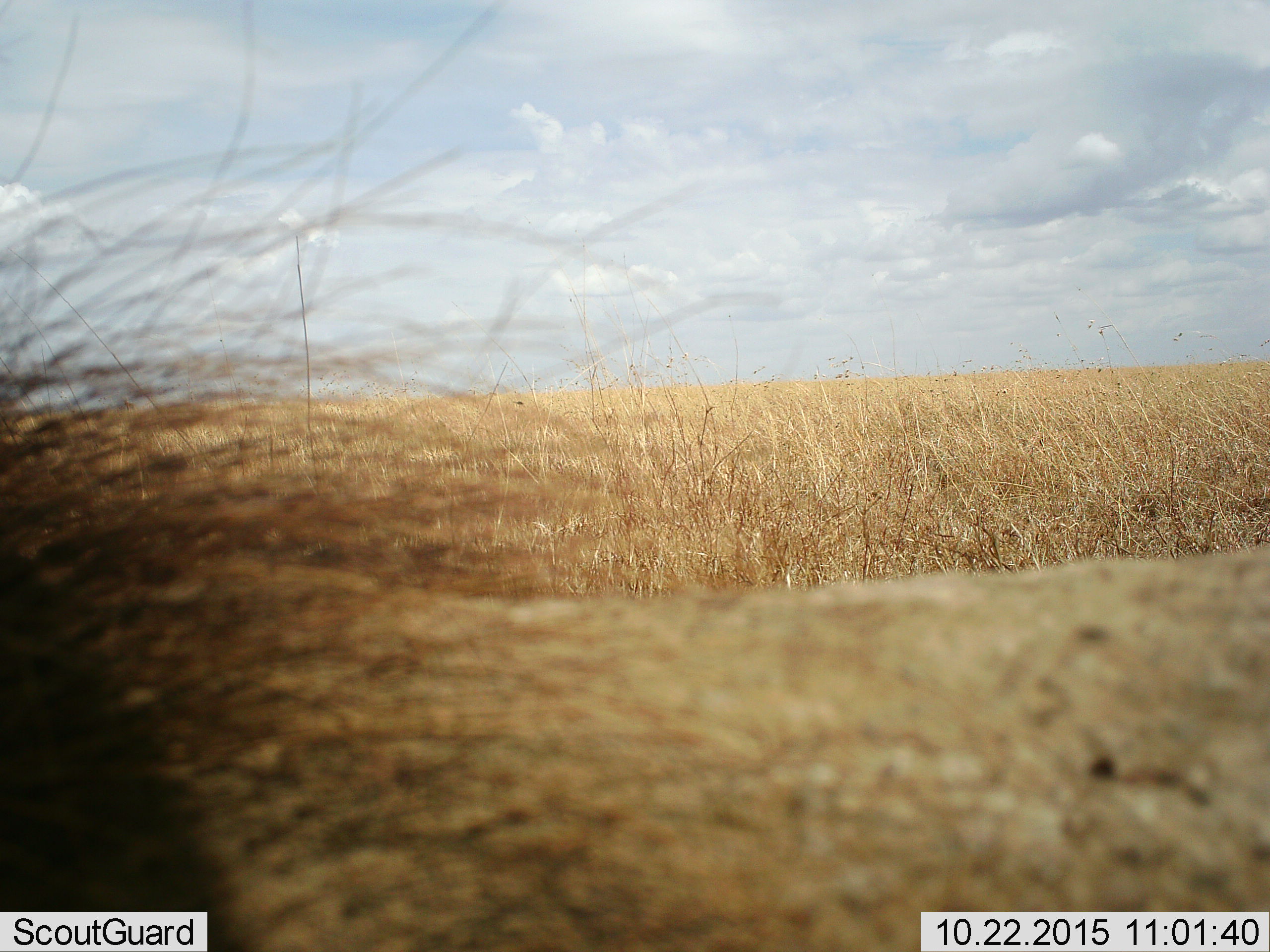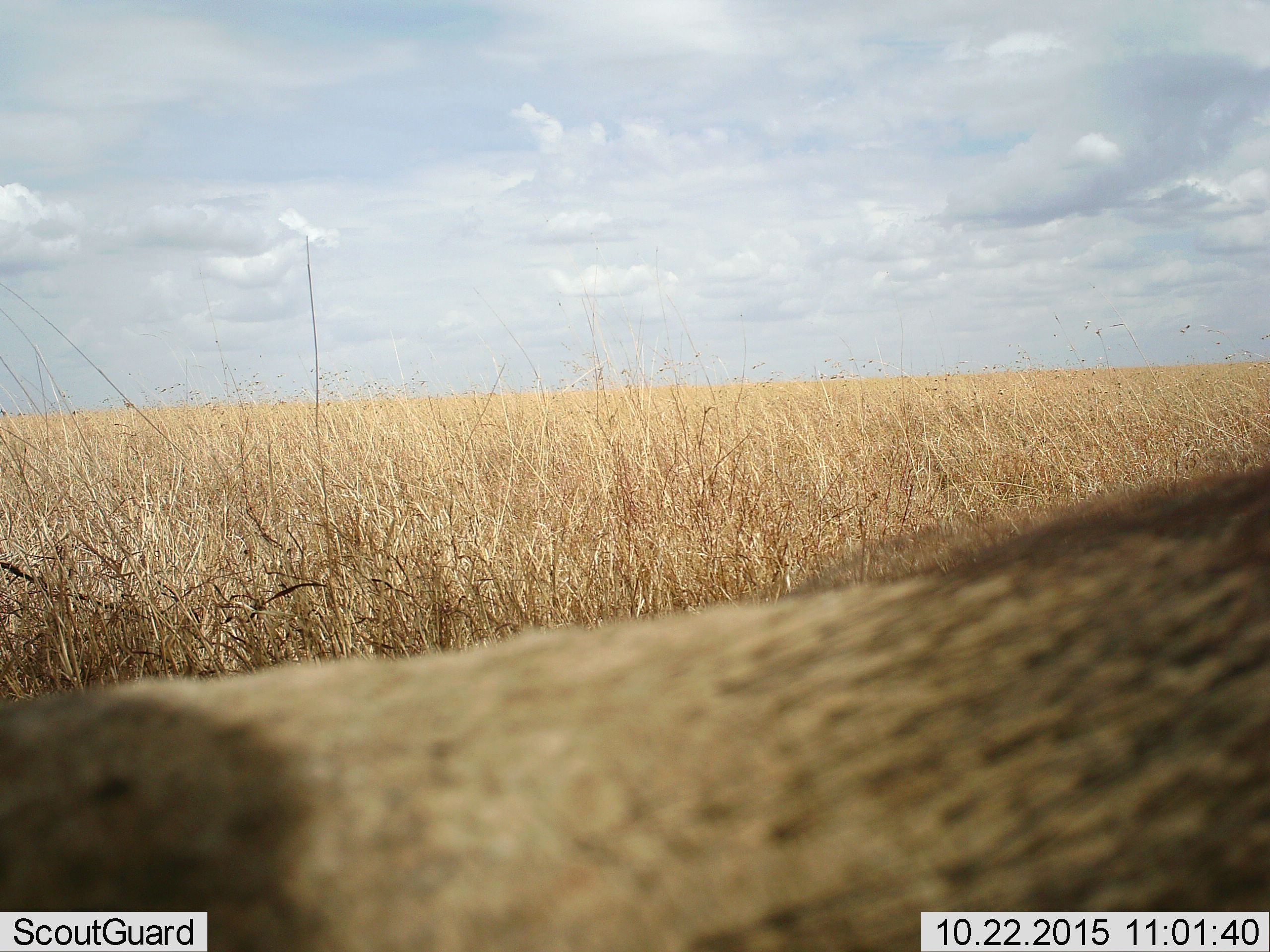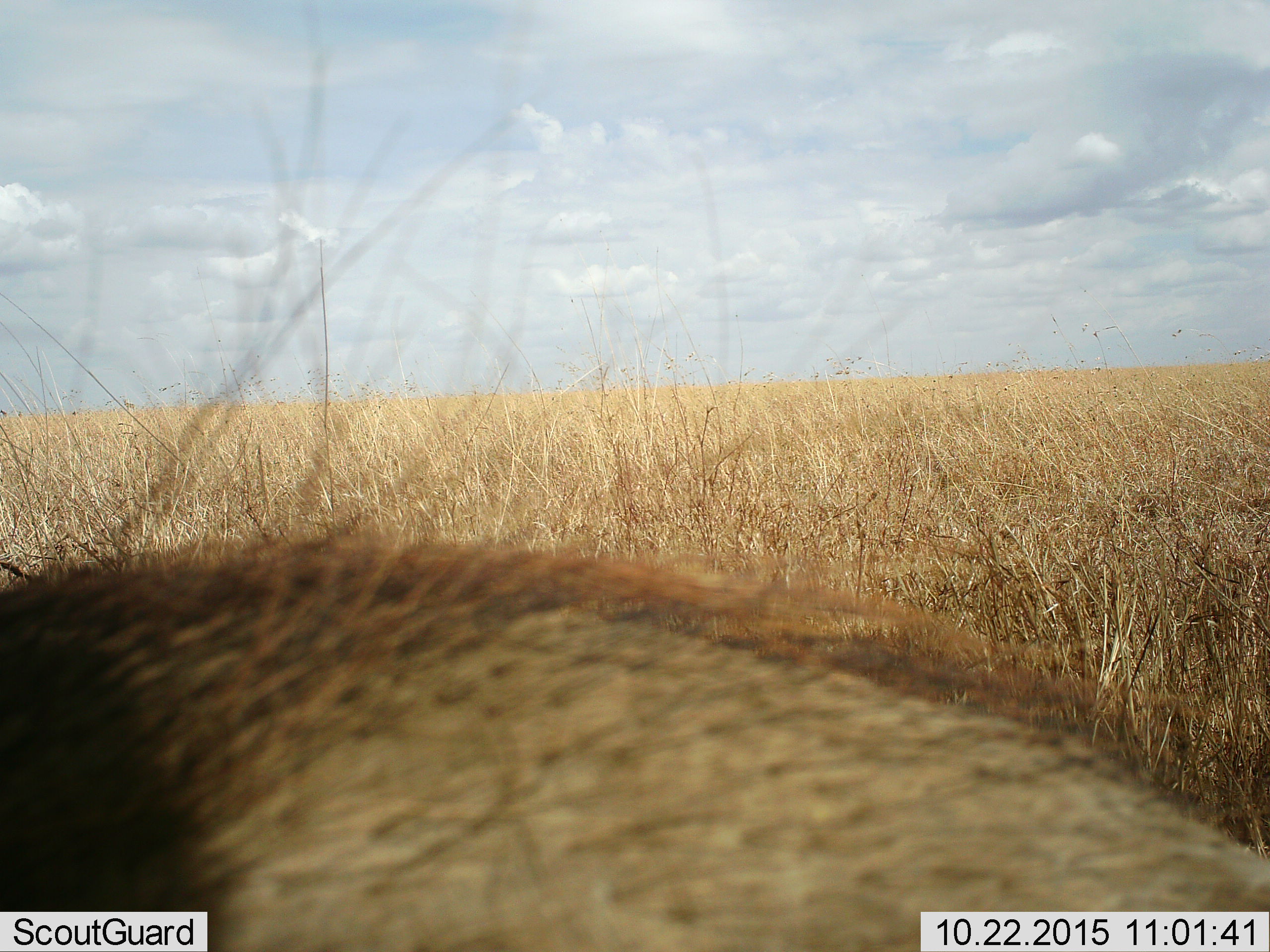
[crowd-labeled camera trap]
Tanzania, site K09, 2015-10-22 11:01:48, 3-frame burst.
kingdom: Animalia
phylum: Chordata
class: Mammalia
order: Carnivora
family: Felidae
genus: Panthera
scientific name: Panthera leo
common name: lion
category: lionmale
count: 1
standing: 20%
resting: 20%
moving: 60%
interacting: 0%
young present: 0%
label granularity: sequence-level